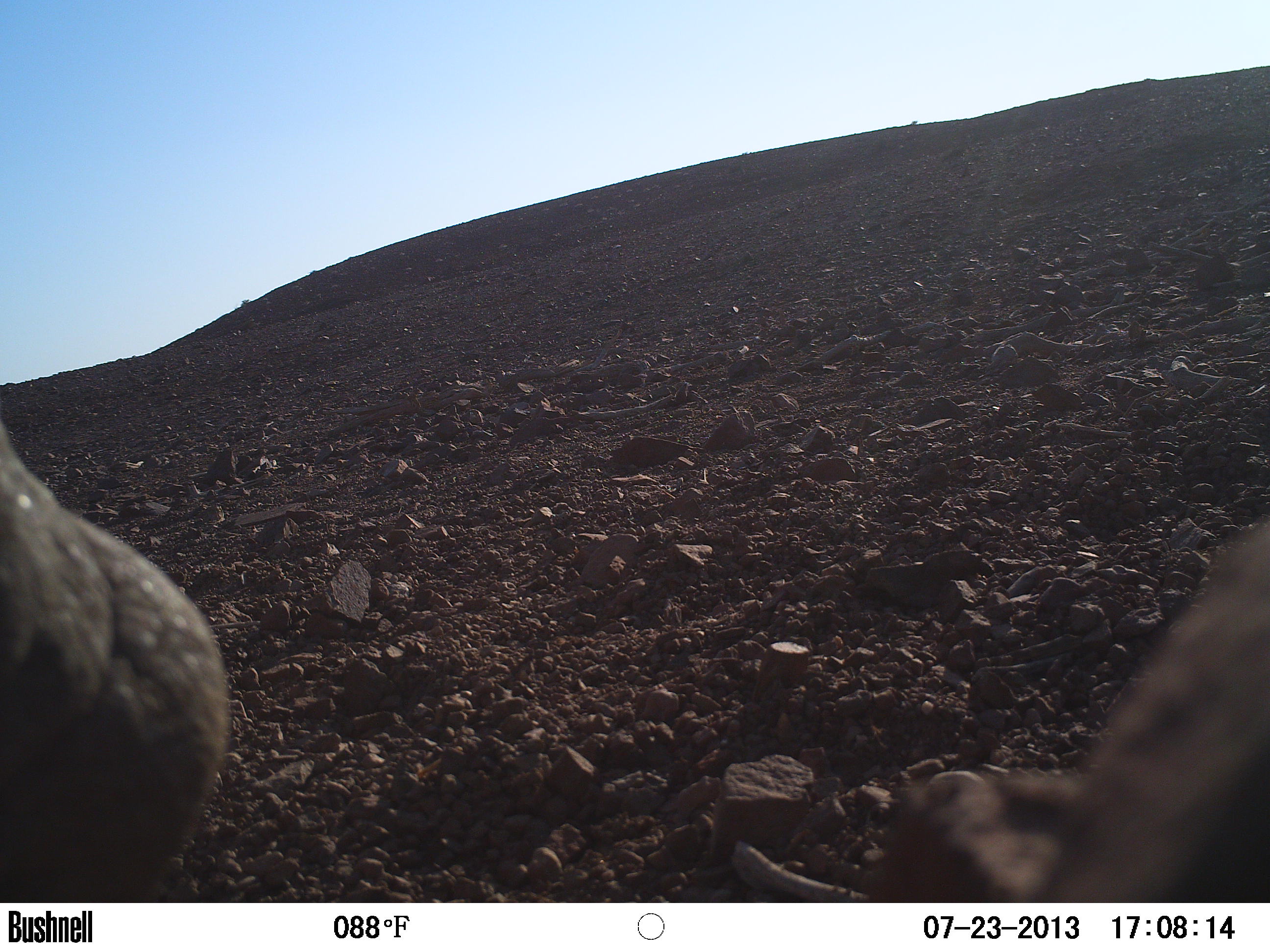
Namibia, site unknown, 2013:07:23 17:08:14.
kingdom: Animalia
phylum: Chordata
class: Mammalia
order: Perissodactyla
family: Rhinocerotidae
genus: Diceros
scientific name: Diceros bicornis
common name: black rhinoceros